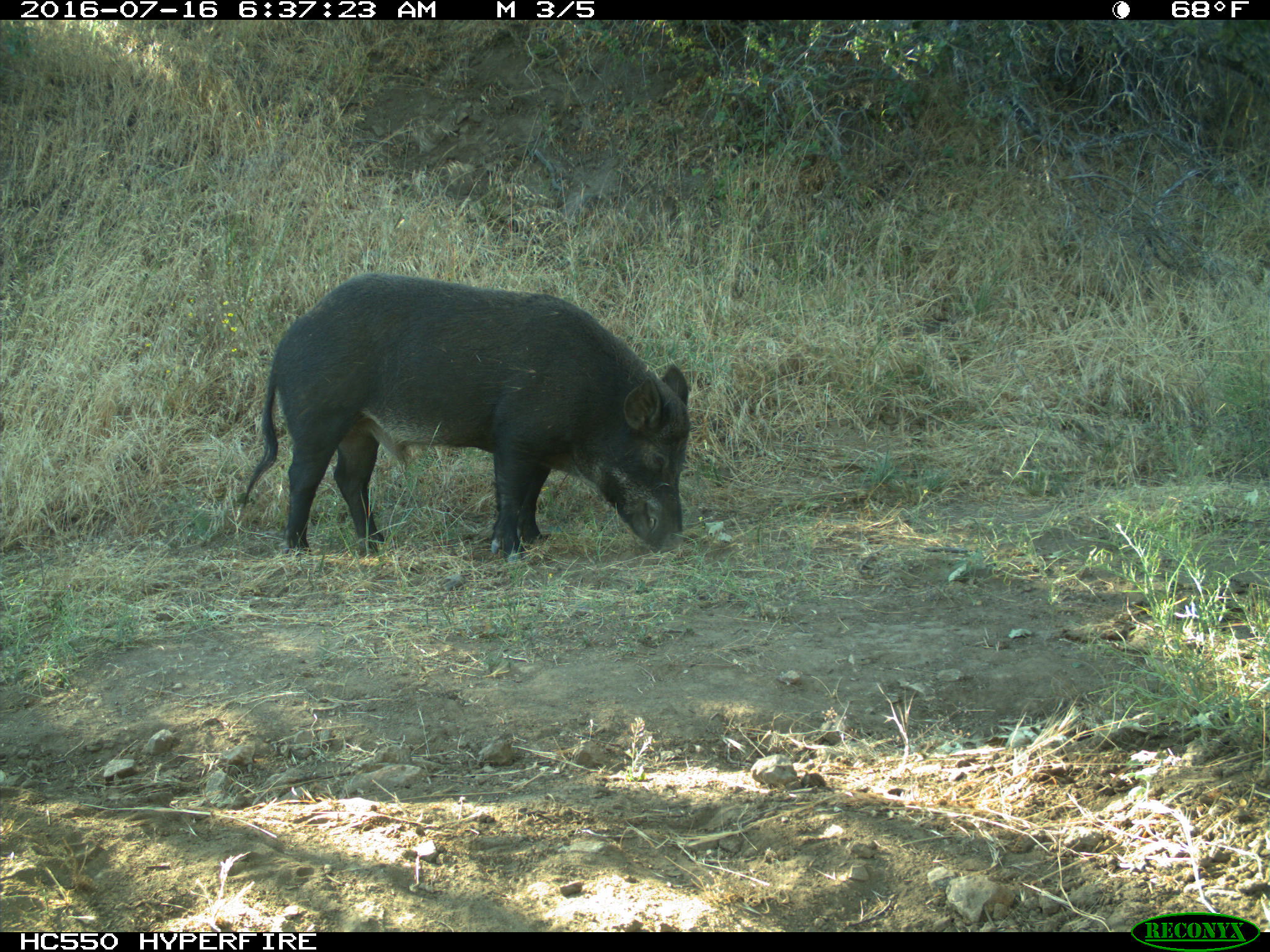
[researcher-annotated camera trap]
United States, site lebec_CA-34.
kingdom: Animalia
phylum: Chordata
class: Mammalia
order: Artiodactyla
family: Suidae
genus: Sus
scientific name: Sus scrofa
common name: wild boar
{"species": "Sus scrofa (wild boar)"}